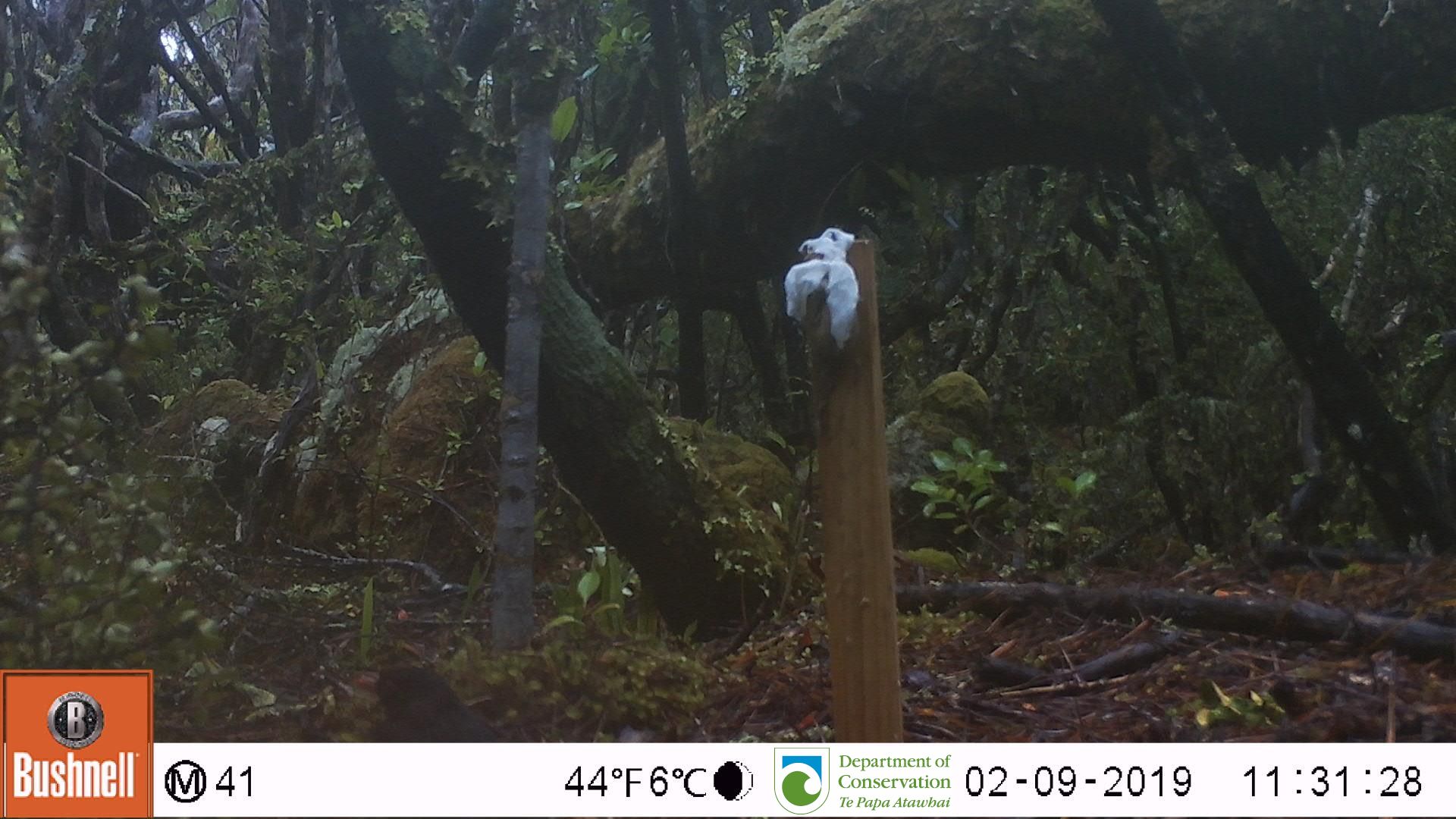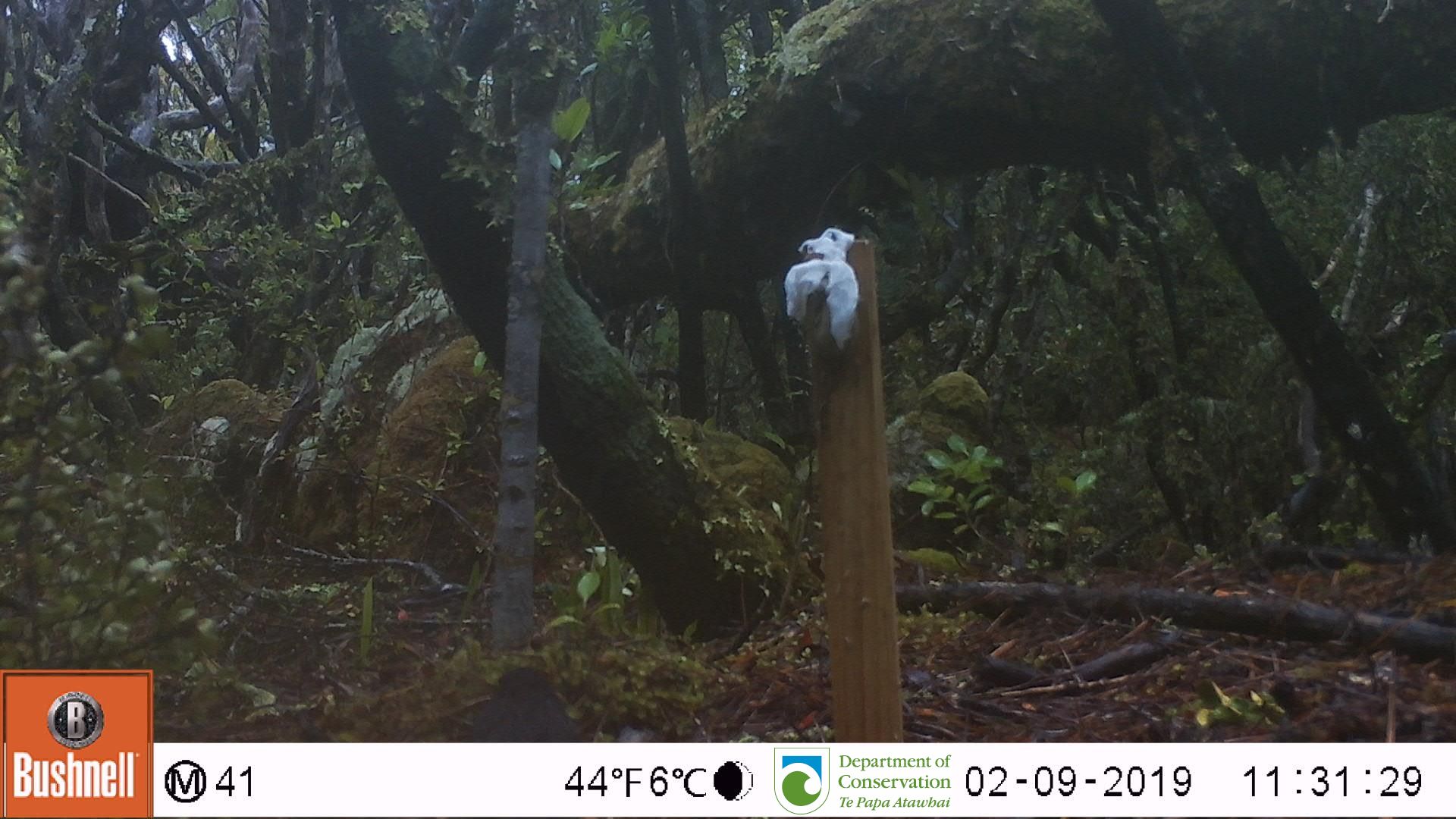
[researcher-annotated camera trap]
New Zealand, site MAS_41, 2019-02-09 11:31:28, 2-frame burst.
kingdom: Animalia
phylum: Chordata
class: Aves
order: Passeriformes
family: Turdidae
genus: Turdus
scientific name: Turdus merula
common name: eurasian blackbird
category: blackbird